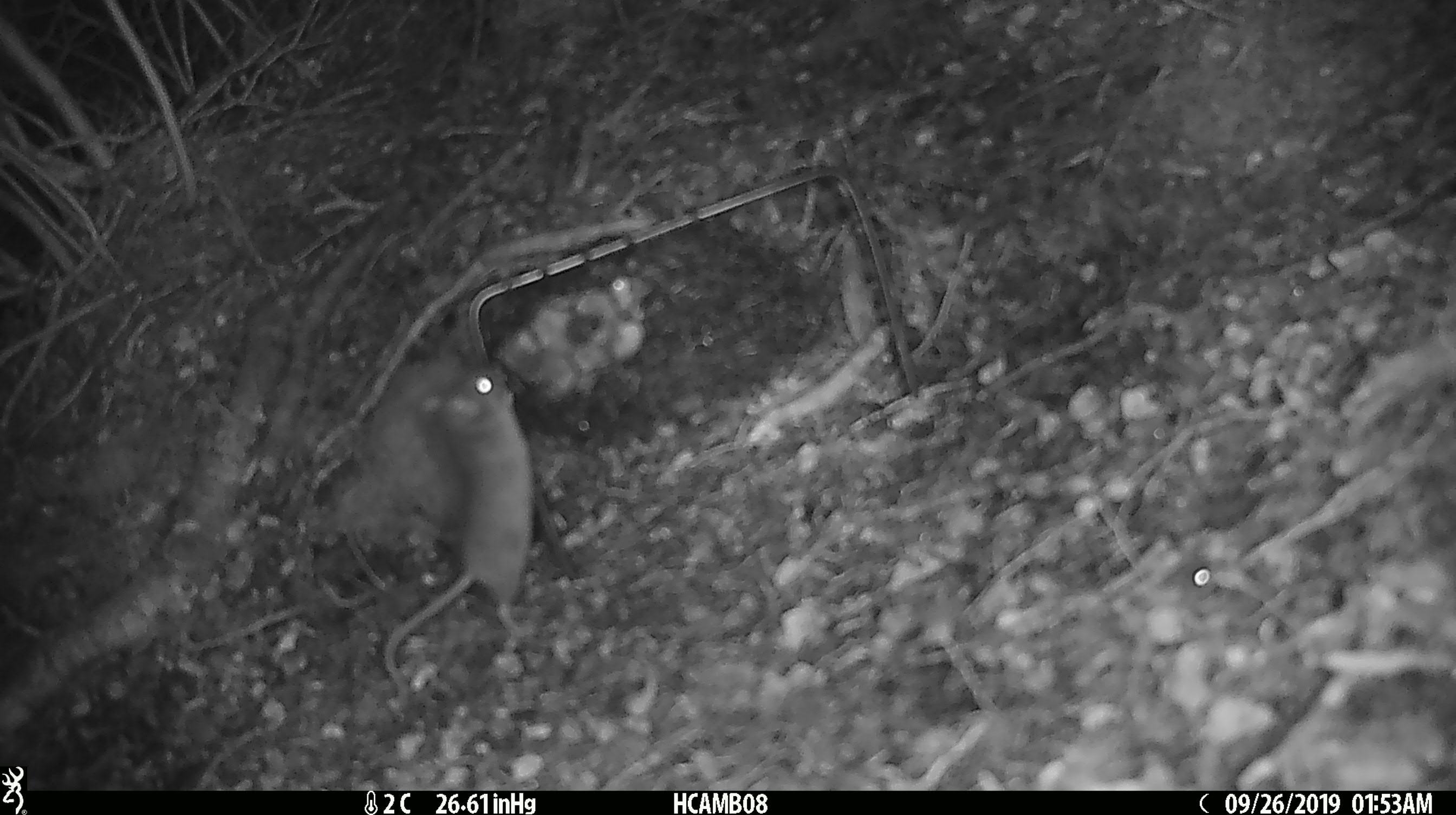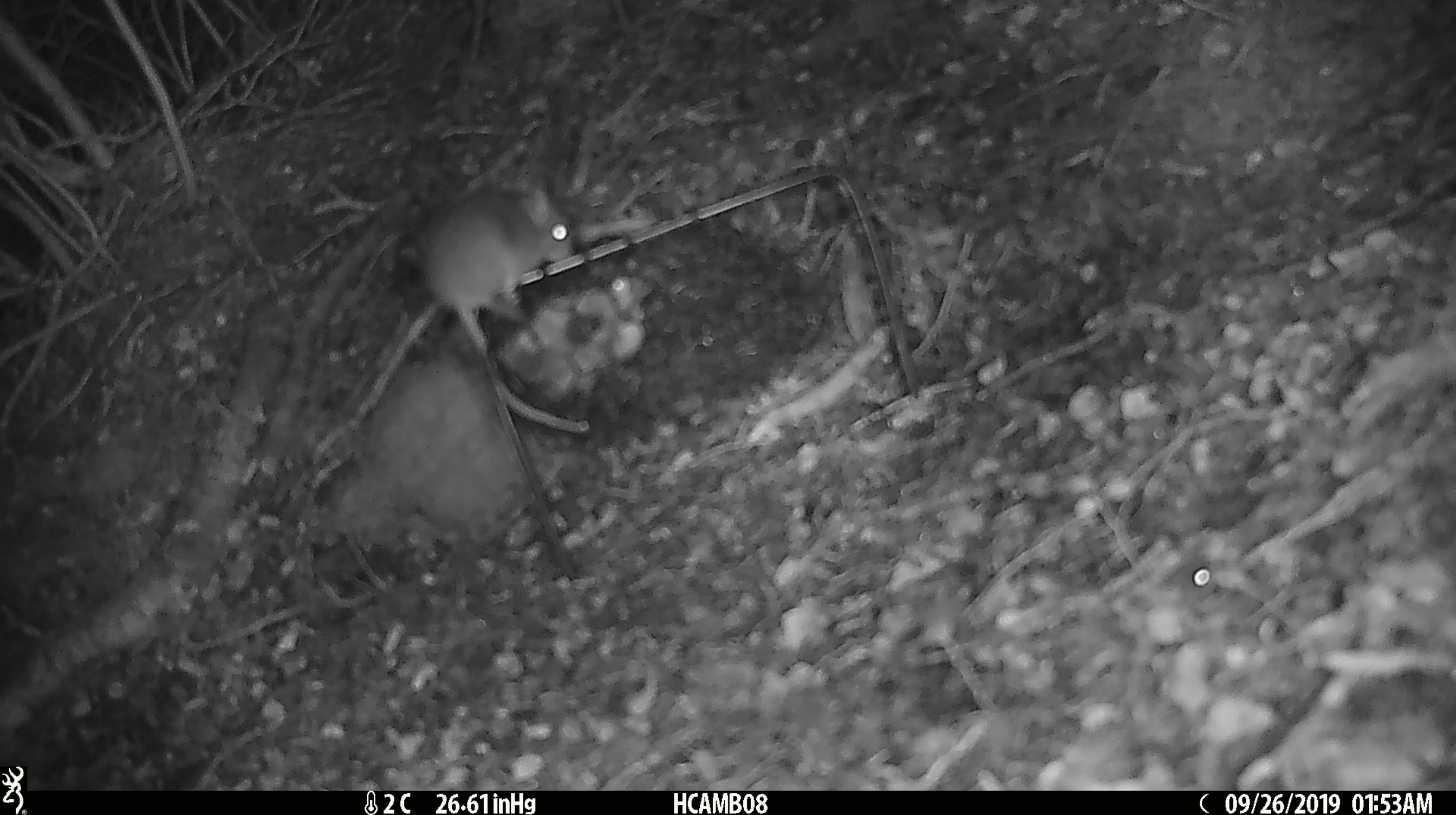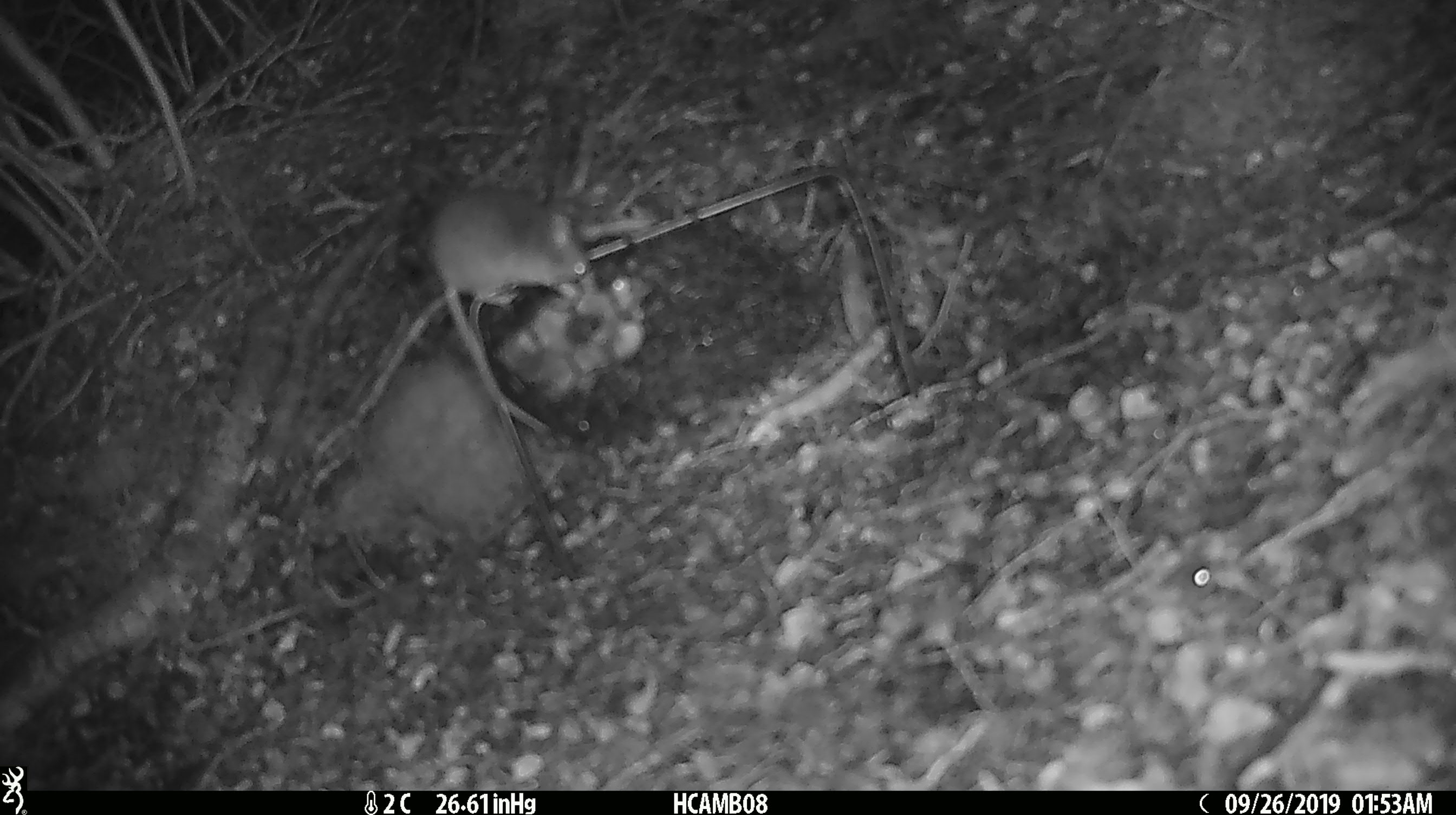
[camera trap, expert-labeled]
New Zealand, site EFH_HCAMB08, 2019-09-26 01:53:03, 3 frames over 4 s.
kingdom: Animalia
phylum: Chordata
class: Mammalia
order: Rodentia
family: Muridae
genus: Mus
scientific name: Mus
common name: mouse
Mouse (Mus).